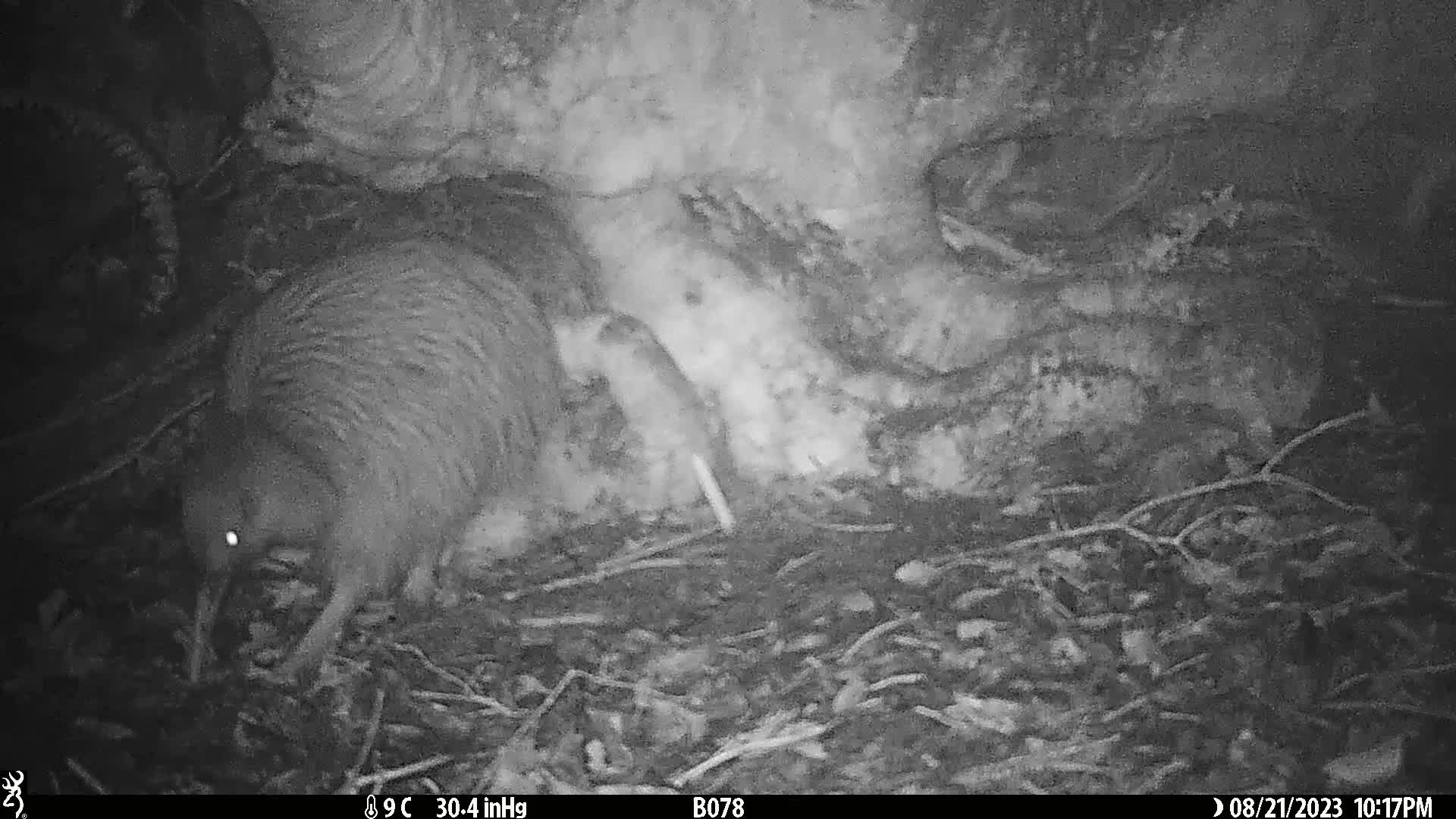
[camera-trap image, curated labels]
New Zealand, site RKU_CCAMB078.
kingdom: Animalia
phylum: Chordata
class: Aves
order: Apterygiformes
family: Apterygidae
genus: Apteryx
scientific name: Apteryx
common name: kiwi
Kiwi (Apteryx).